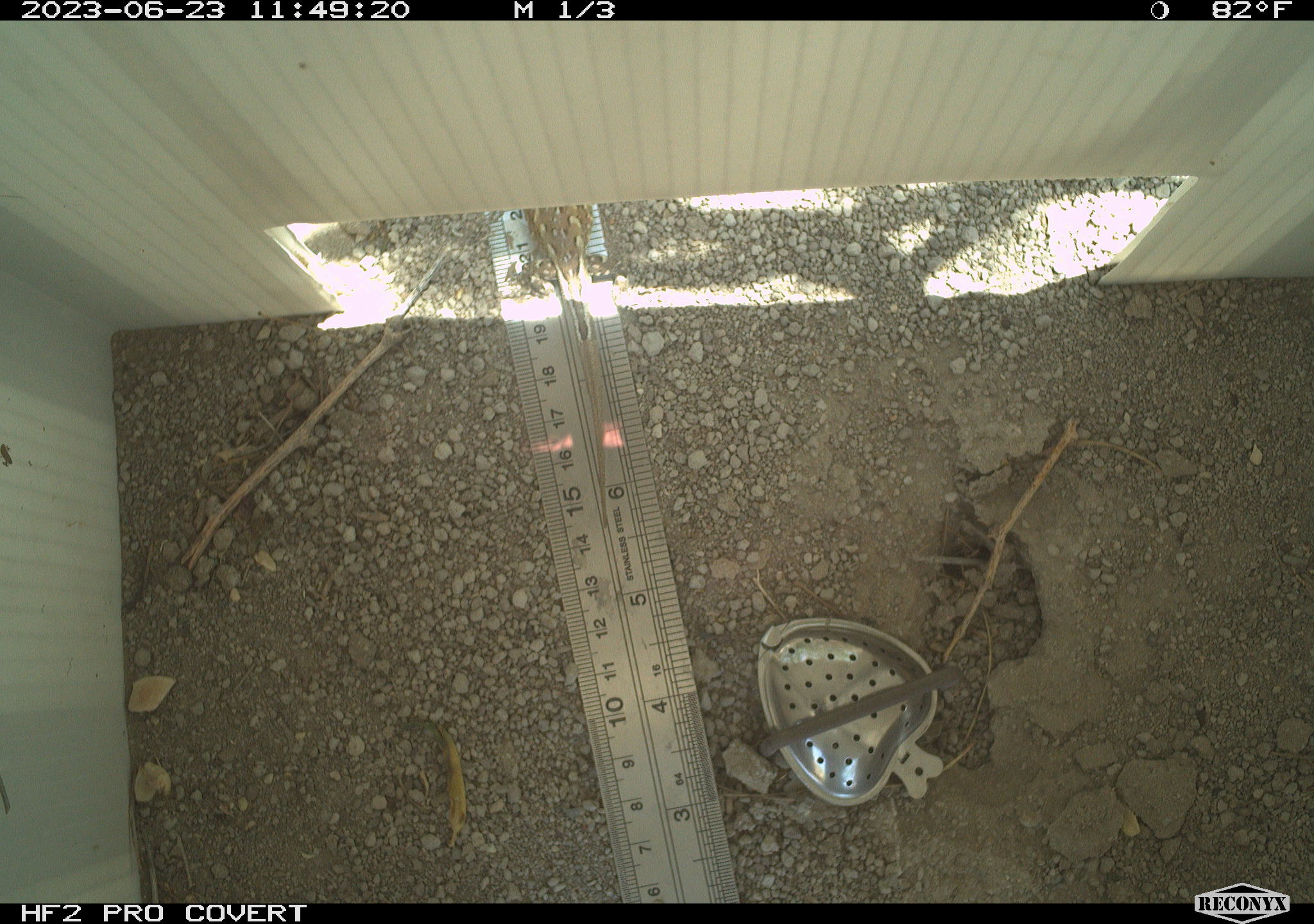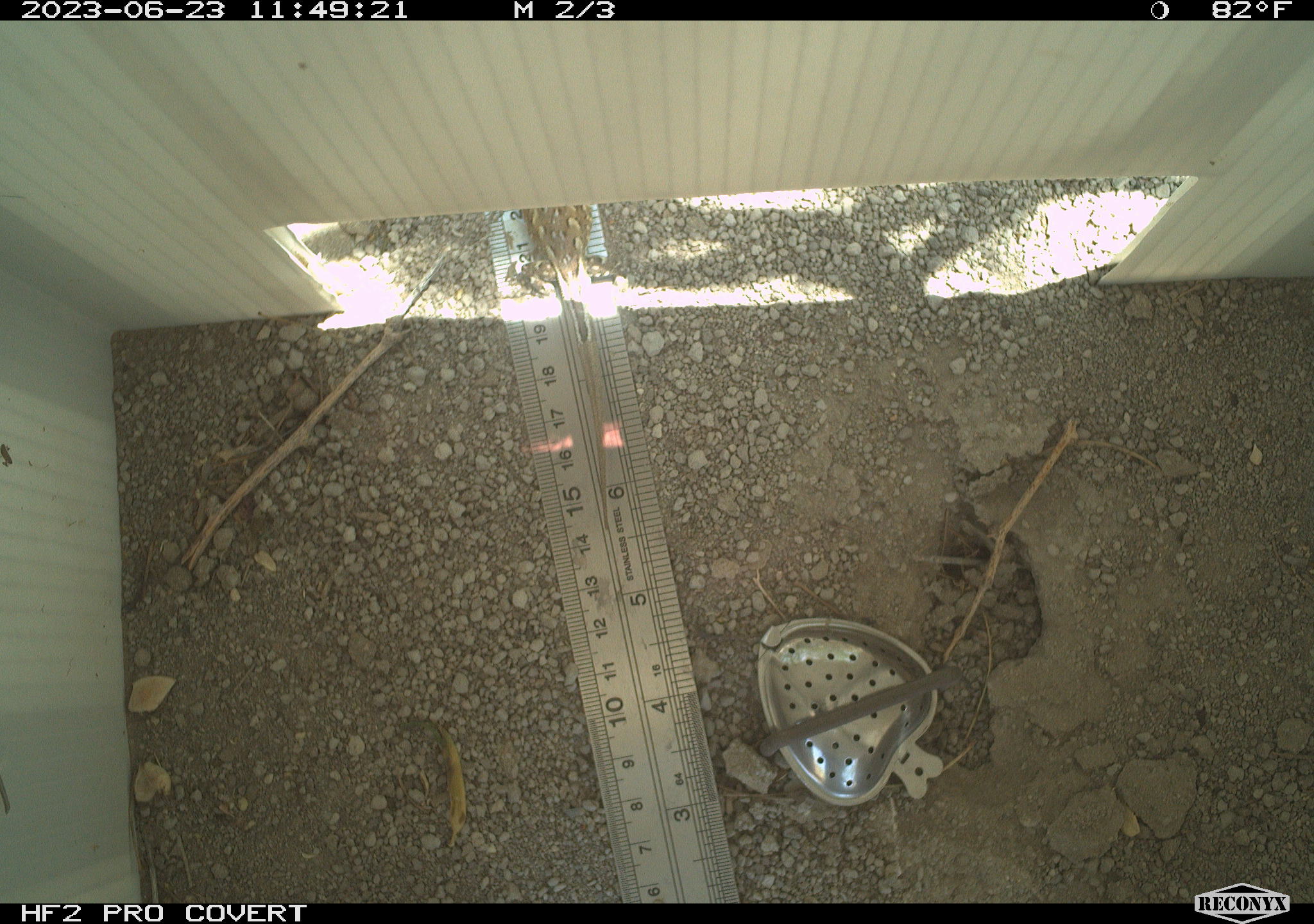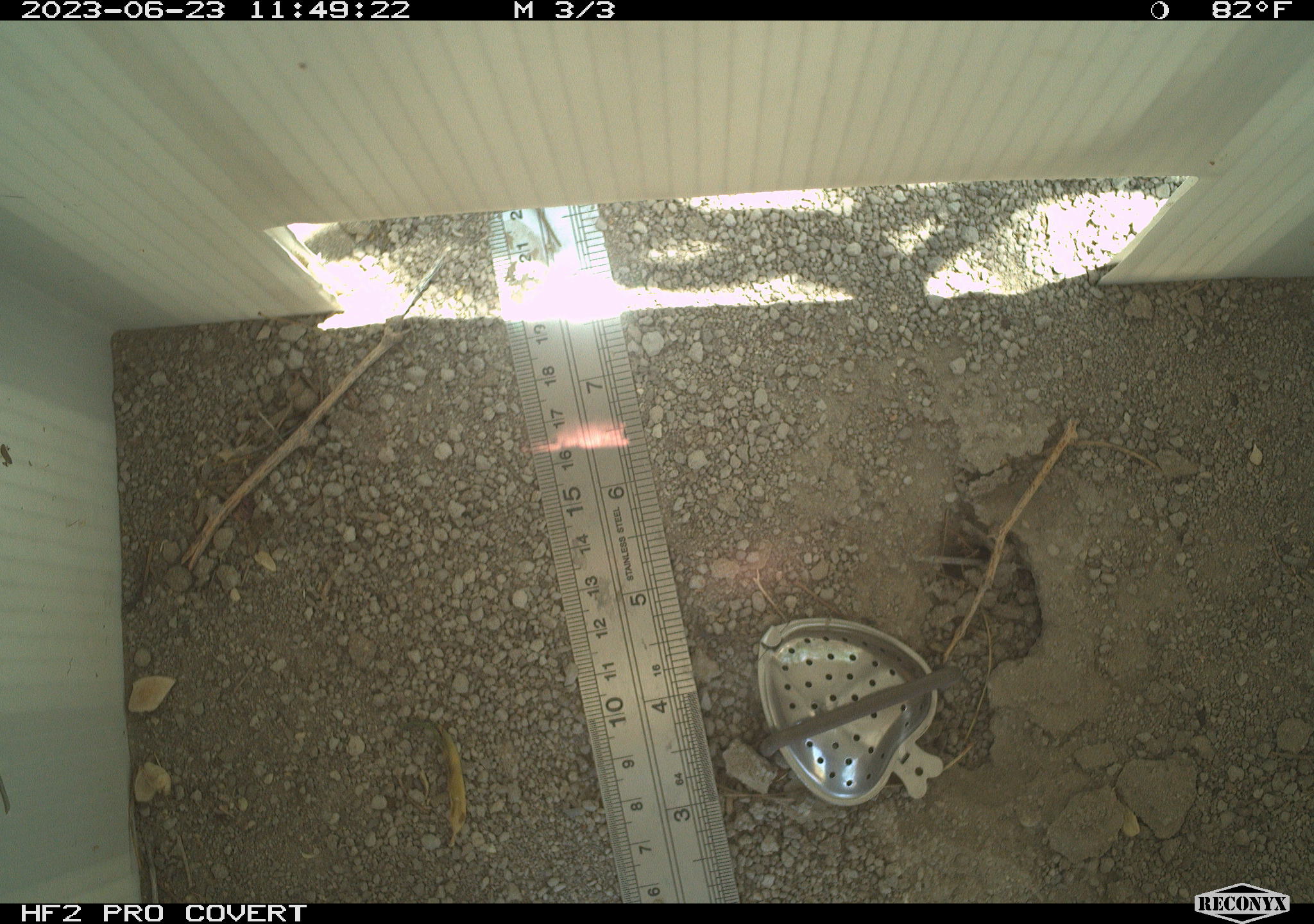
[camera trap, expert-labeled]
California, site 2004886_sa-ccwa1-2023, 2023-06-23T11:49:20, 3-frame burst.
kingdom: Animalia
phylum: Chordata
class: Reptilia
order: Squamata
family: Phrynosomatidae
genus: Uta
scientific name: Uta stansburiana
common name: common side-blotched lizard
Common side-blotched lizard (Uta stansburiana).